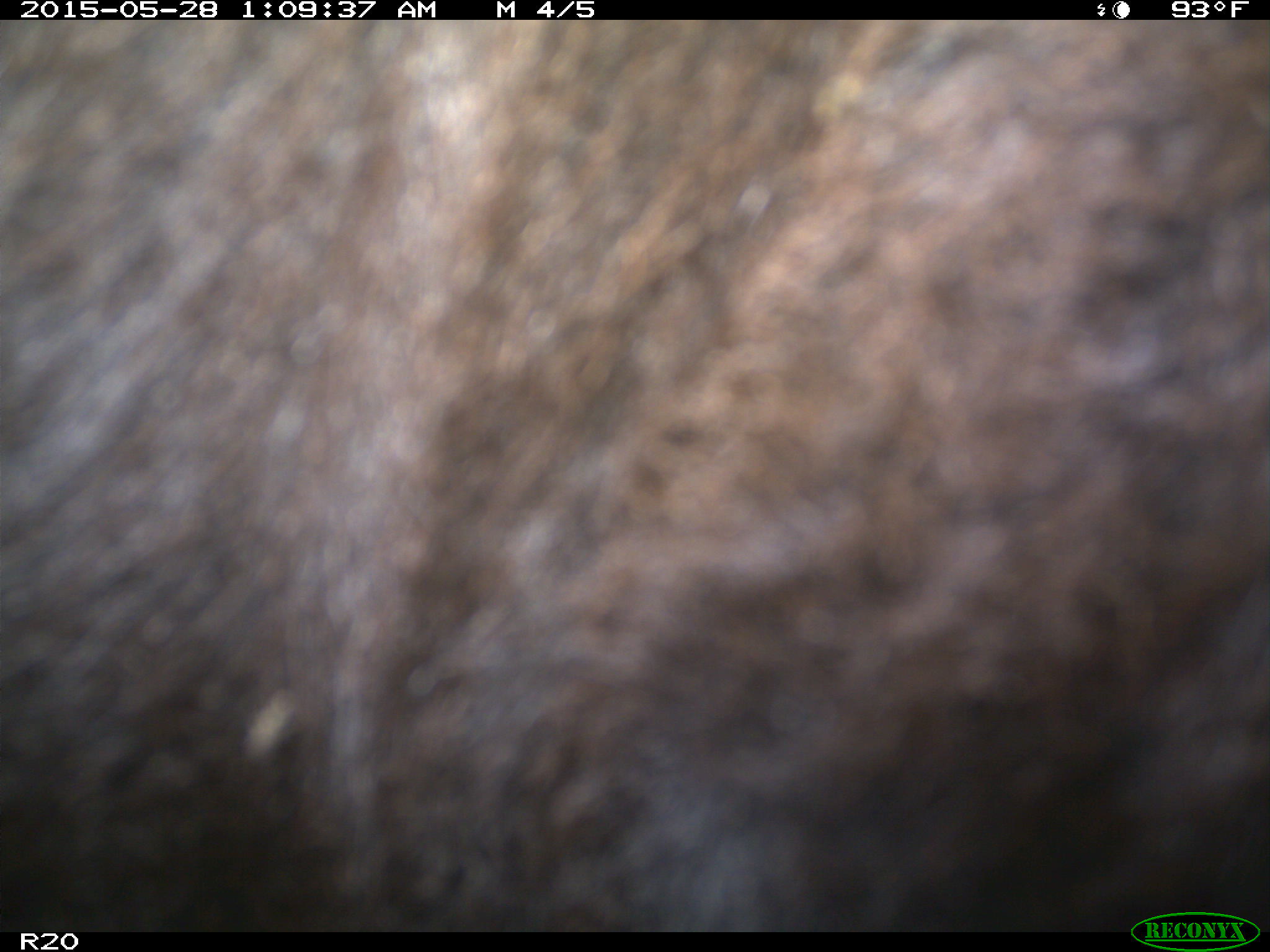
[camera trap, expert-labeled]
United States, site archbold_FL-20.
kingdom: Animalia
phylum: Chordata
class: Mammalia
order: Artiodactyla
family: Bovidae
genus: Bos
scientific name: Bos taurus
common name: domestic cow